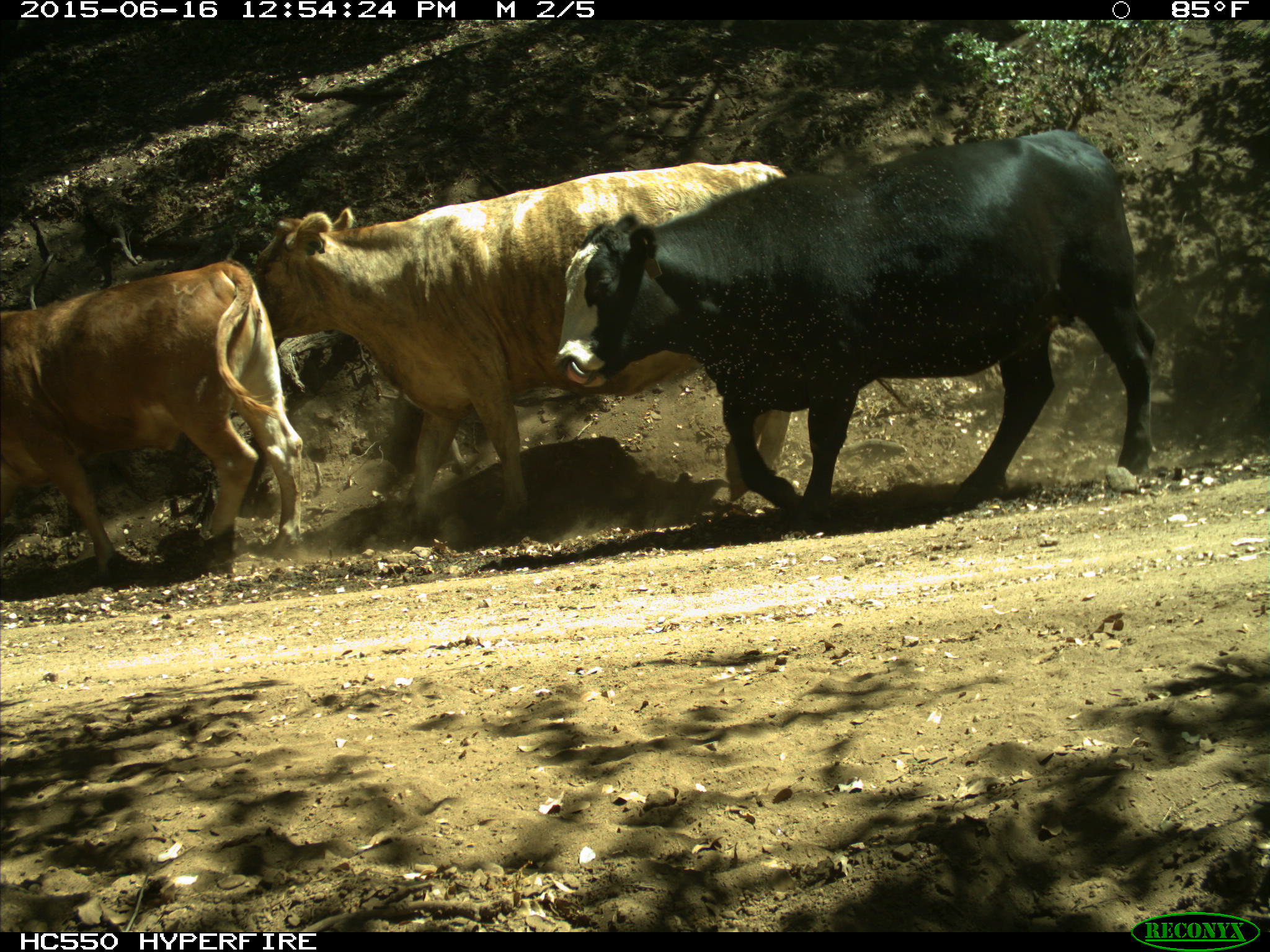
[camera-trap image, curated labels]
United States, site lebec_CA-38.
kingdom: Animalia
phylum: Chordata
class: Mammalia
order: Artiodactyla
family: Bovidae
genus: Bos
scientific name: Bos taurus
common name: domestic cow